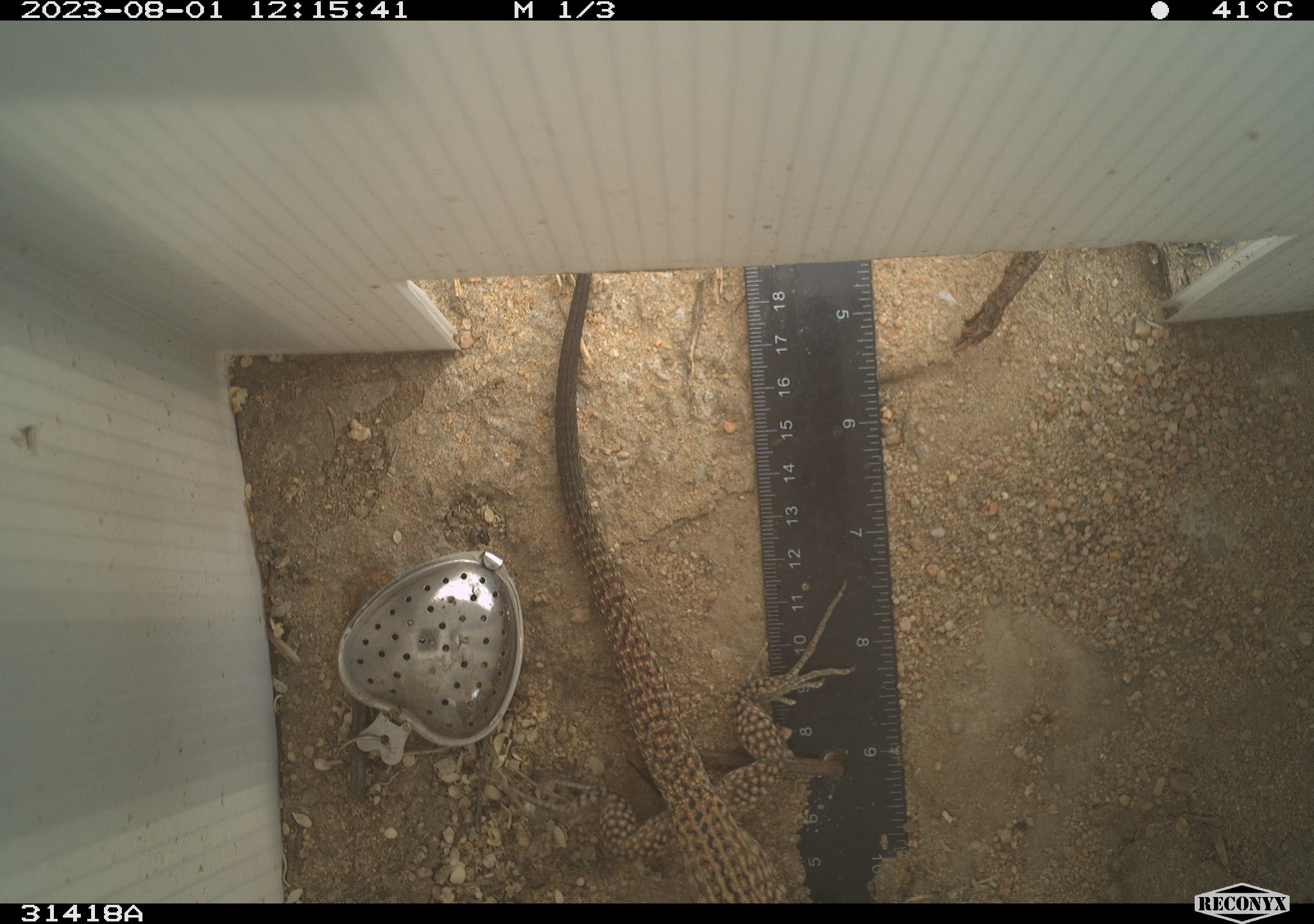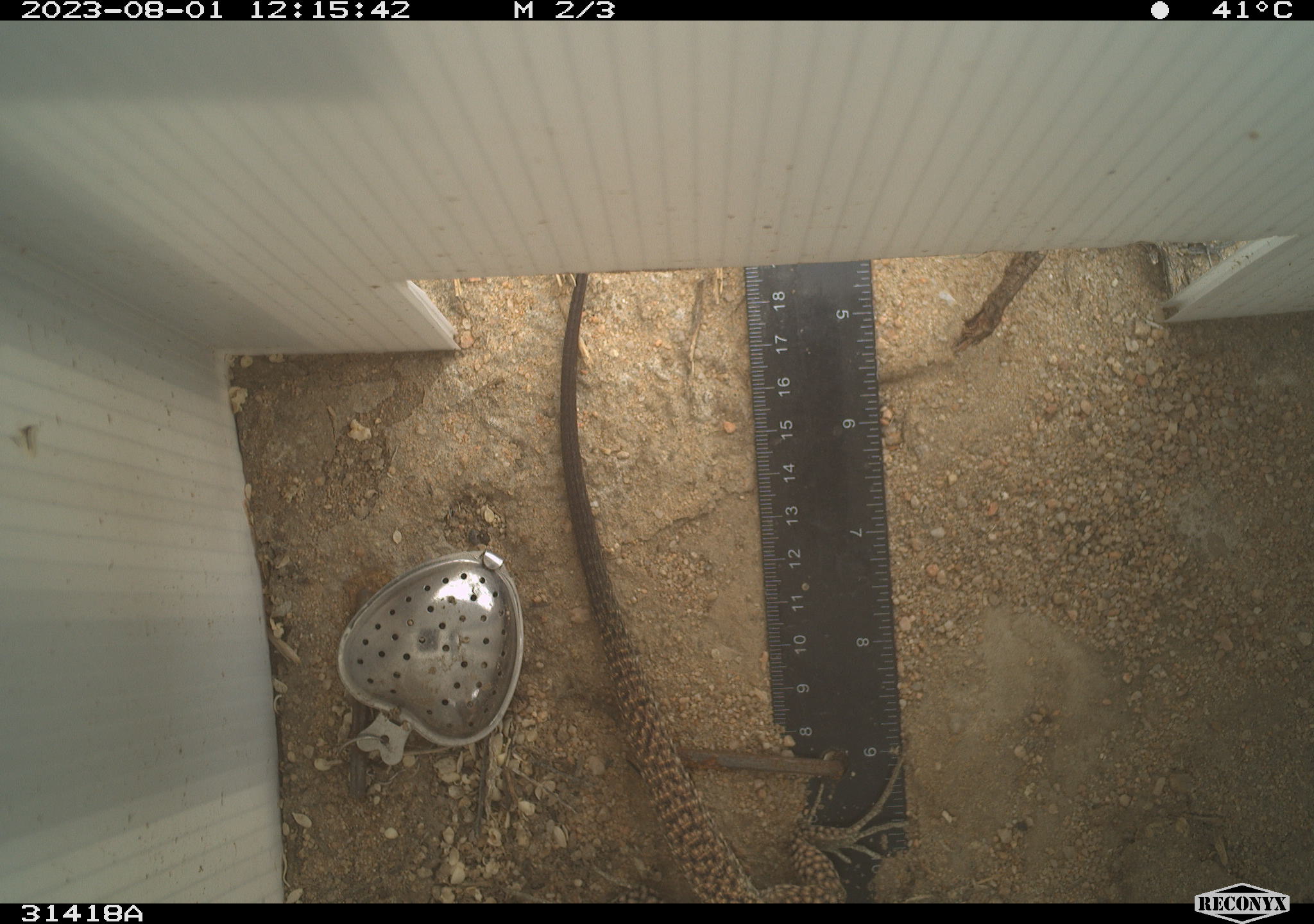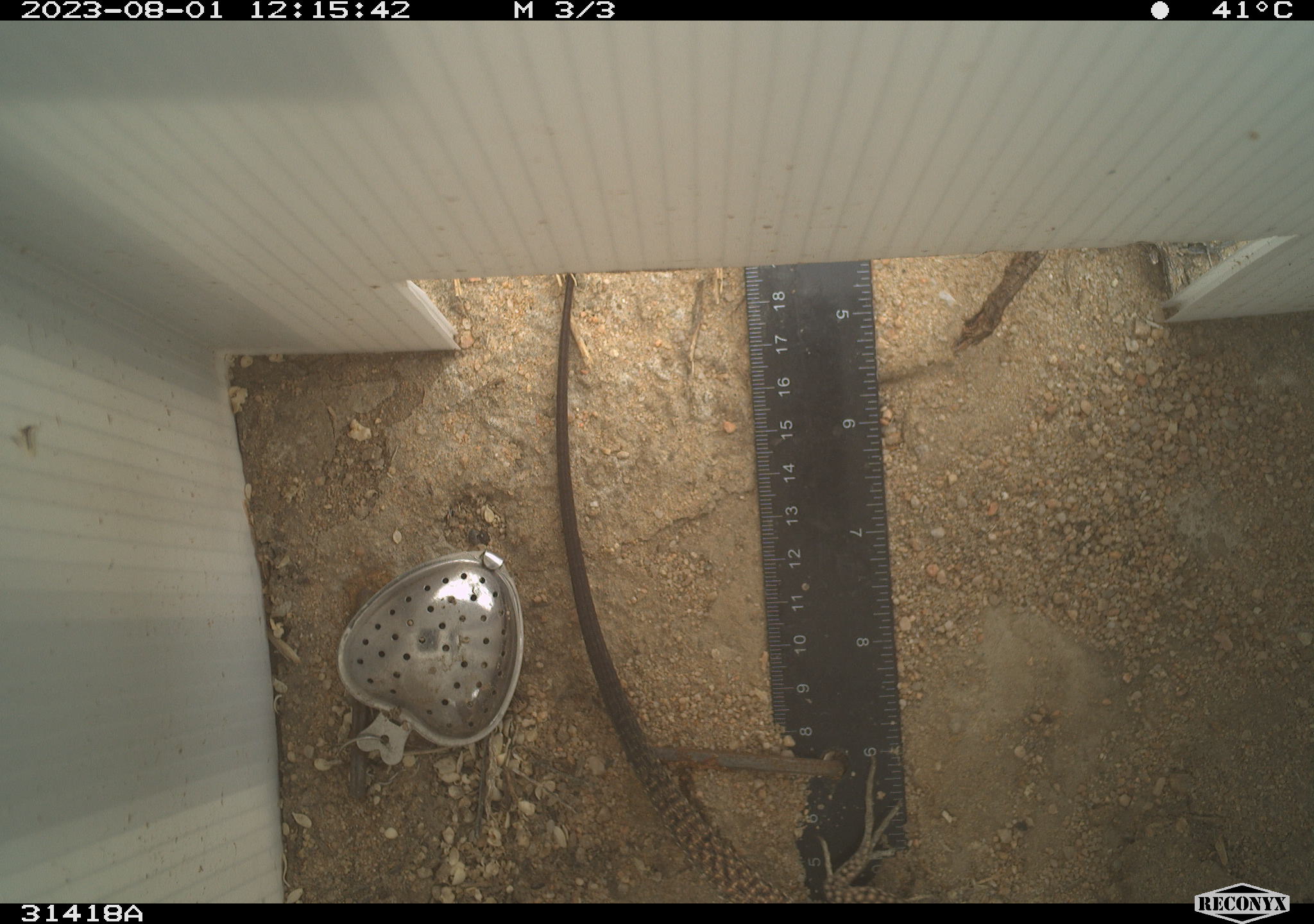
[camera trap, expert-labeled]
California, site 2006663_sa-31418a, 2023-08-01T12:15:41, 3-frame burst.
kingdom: Animalia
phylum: Chordata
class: Reptilia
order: Squamata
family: Teiidae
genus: Aspidoscelis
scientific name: Aspidoscelis tigris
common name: western whiptail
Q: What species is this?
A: Western whiptail (Aspidoscelis tigris).